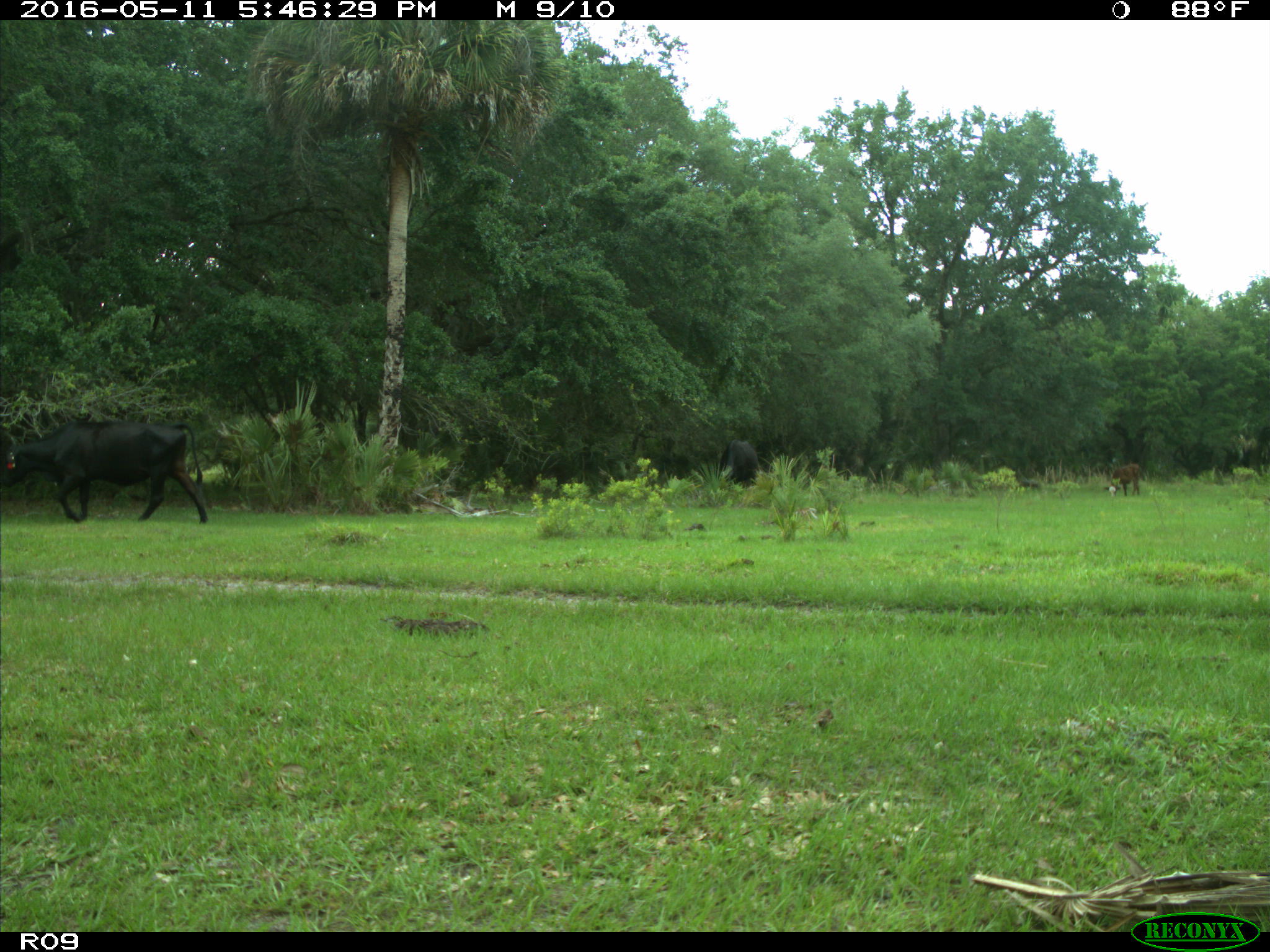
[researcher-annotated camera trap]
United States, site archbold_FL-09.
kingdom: Animalia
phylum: Chordata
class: Mammalia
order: Artiodactyla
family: Bovidae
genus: Bos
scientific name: Bos taurus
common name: domestic cow